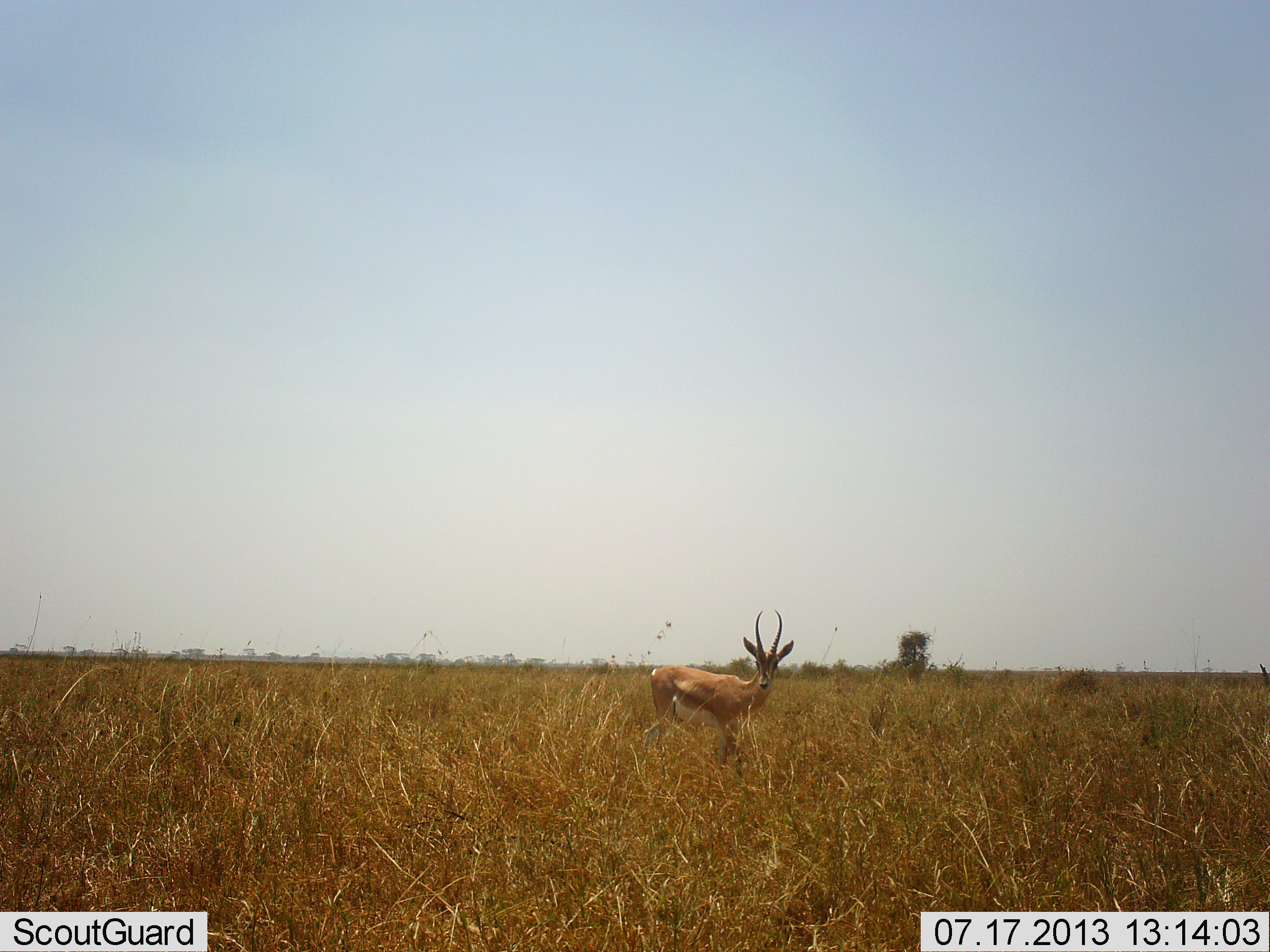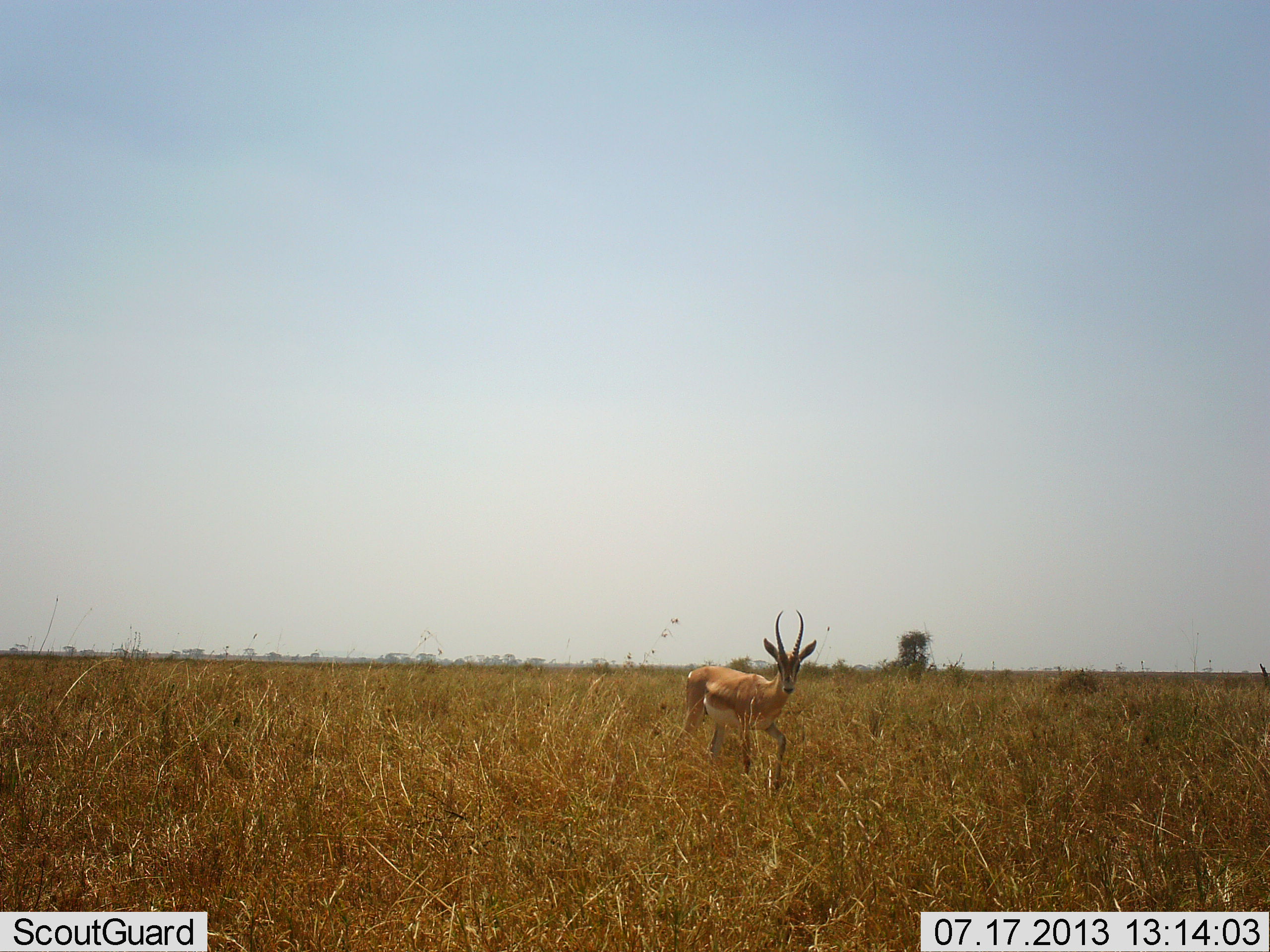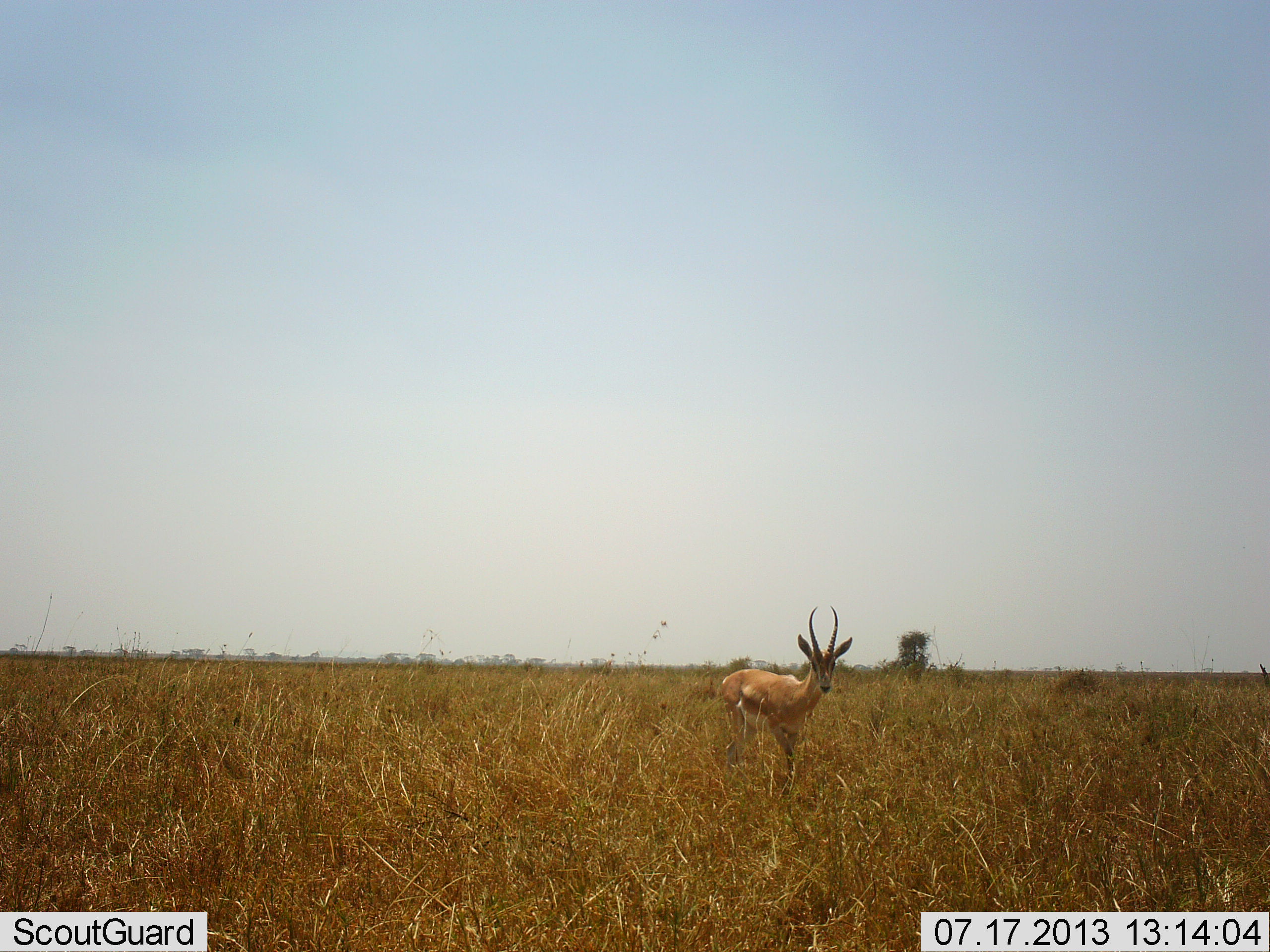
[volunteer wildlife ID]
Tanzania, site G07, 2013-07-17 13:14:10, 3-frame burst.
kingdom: Animalia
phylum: Chordata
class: Mammalia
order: Artiodactyla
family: Bovidae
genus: Nanger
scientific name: Nanger granti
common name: grant's gazelle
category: gazellegrants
Gazellegrants (grant's gazelle) (Nanger granti), count 1. Behavior (volunteer vote fractions): standing 0%, resting 0%, moving 100%, interacting 0%. Young present (vote fraction): 0%. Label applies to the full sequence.